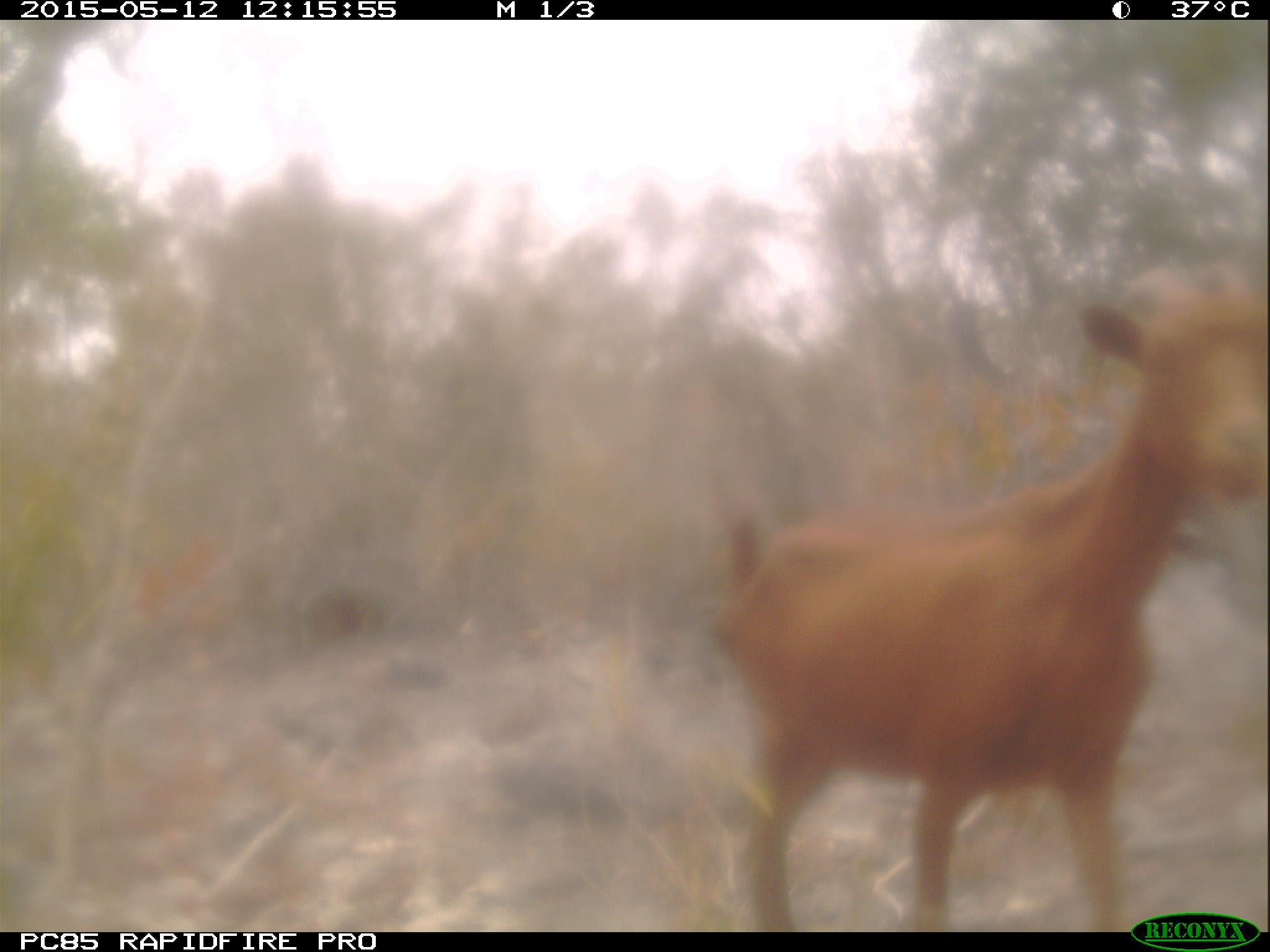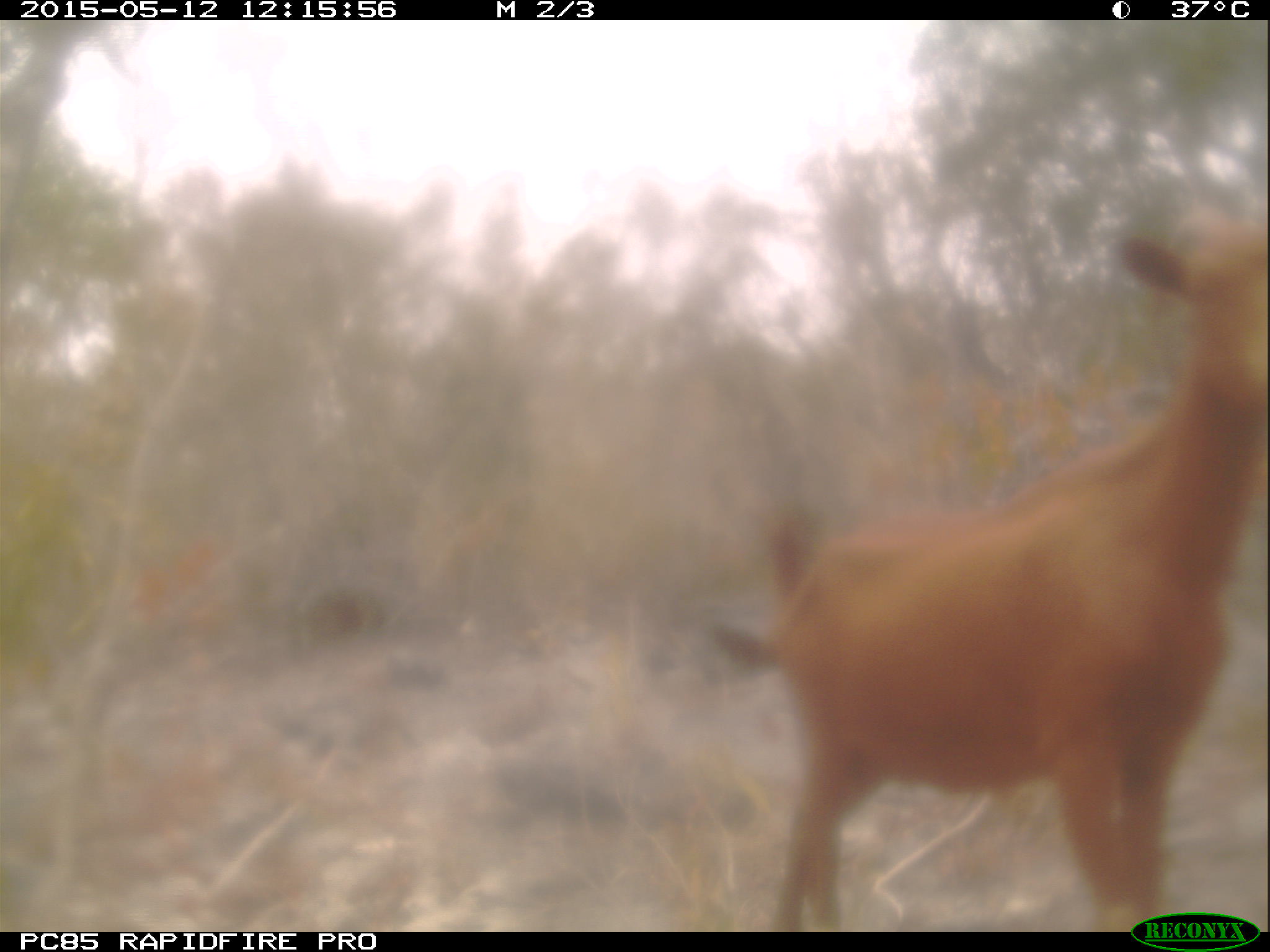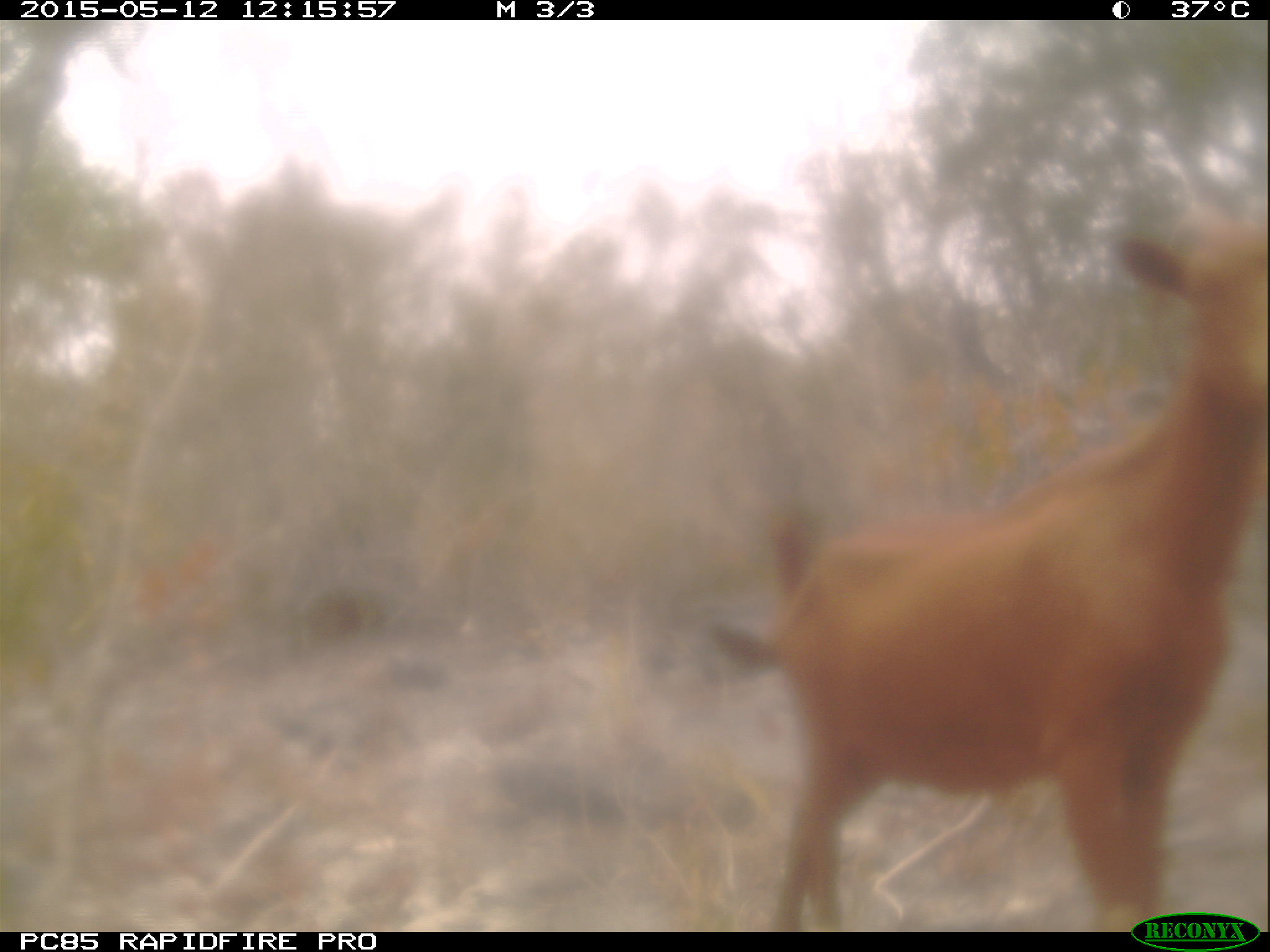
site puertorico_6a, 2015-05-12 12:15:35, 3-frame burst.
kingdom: Animalia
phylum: Chordata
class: Mammalia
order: Artiodactyla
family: Bovidae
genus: Capra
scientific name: Capra hircus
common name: goat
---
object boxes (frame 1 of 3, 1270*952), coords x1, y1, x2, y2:
goat: 706, 275, 1256, 927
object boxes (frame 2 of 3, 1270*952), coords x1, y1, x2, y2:
goat: 712, 204, 1266, 927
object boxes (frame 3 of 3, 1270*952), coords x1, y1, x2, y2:
goat: 693, 214, 1270, 905